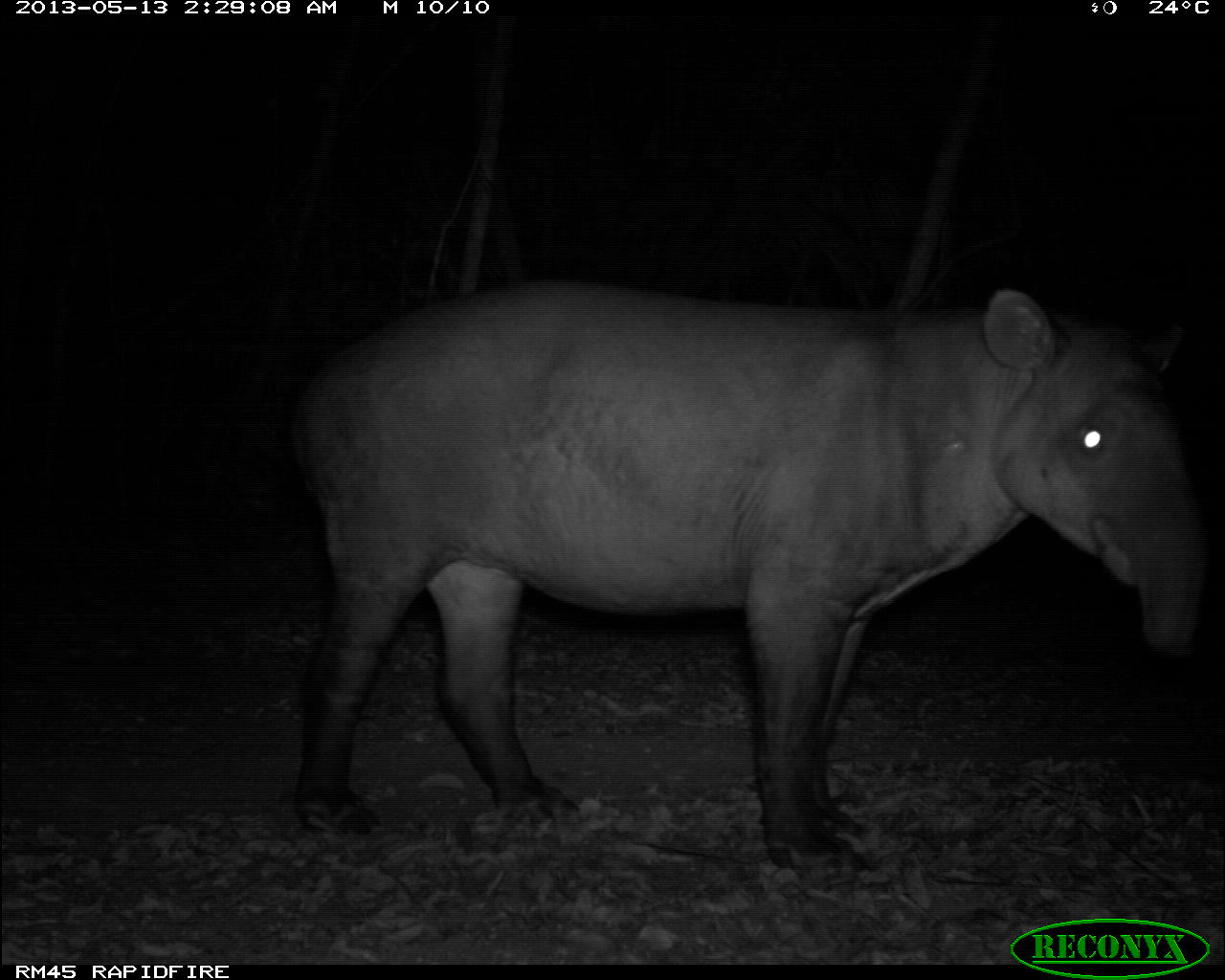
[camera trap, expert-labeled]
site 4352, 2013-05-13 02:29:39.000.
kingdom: Animalia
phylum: Chordata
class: Mammalia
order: Perissodactyla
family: Tapiridae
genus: Tapirus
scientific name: Tapirus bairdii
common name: baird's tapir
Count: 1.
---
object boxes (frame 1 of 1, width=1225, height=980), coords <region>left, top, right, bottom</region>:
tapirus bairdii: <region>281, 279, 1208, 879</region>